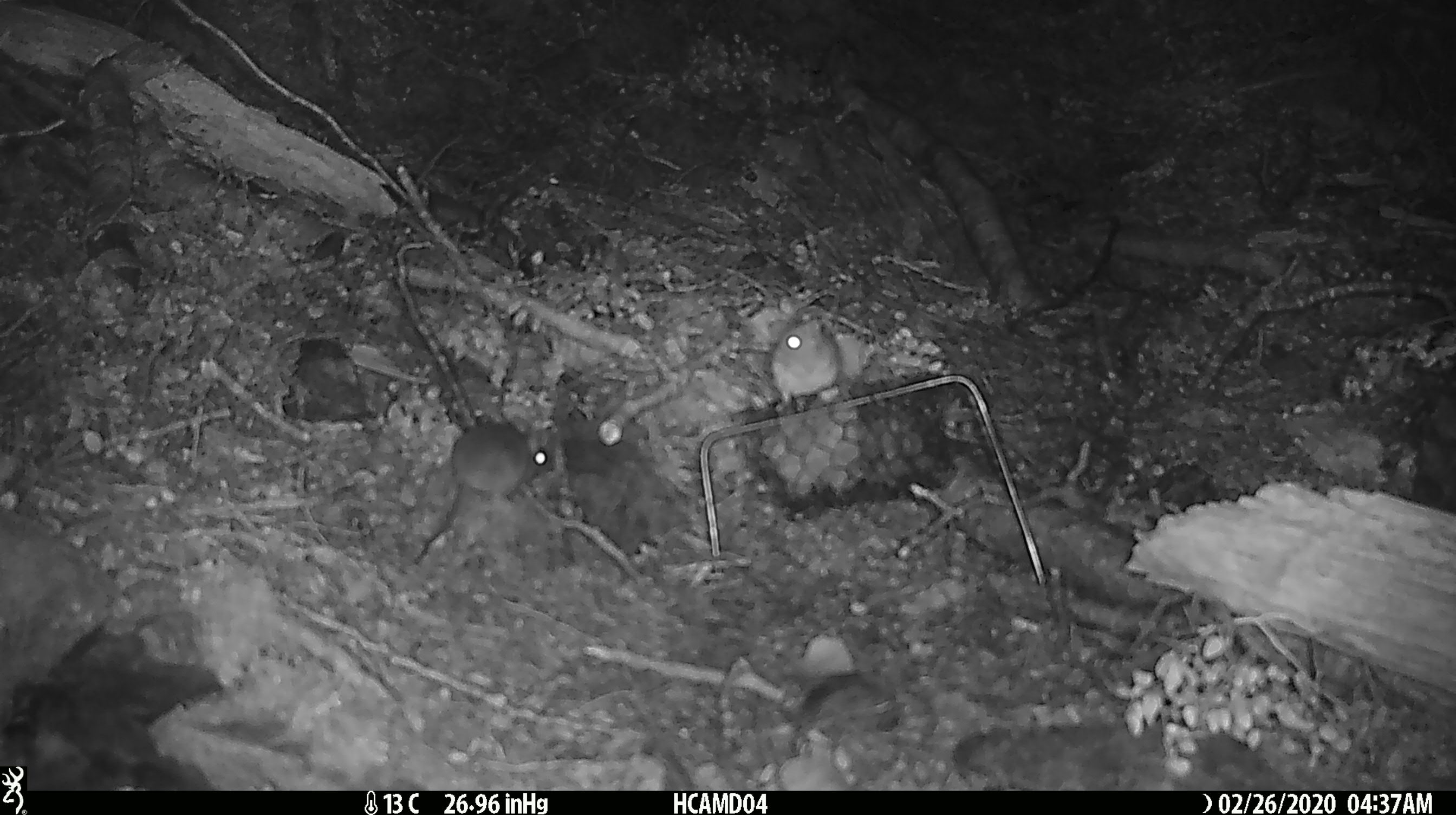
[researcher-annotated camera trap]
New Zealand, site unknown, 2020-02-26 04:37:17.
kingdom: Animalia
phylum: Chordata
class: Mammalia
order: Rodentia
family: Muridae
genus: Mus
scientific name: Mus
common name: mouse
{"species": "mouse (Mus)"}